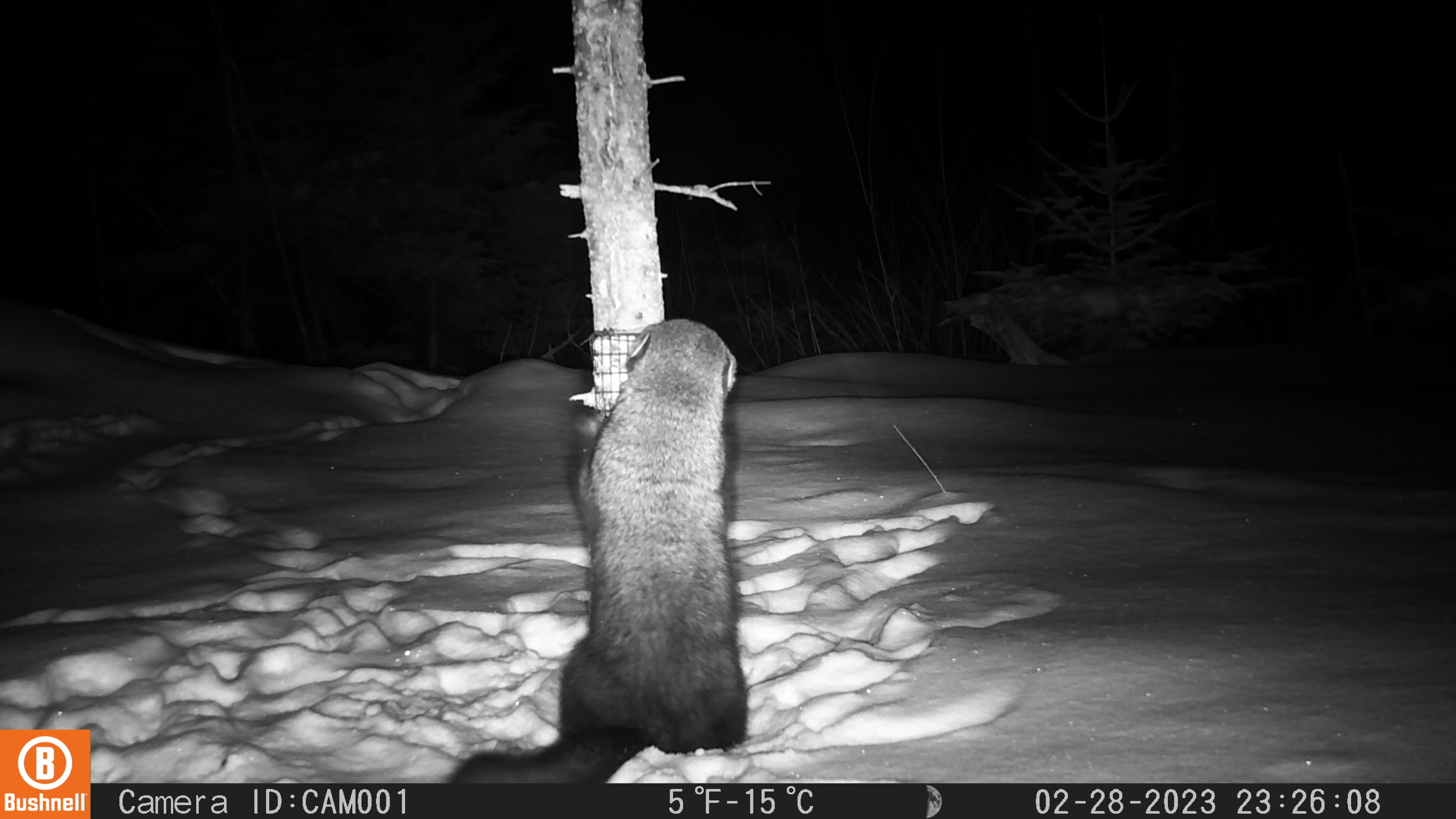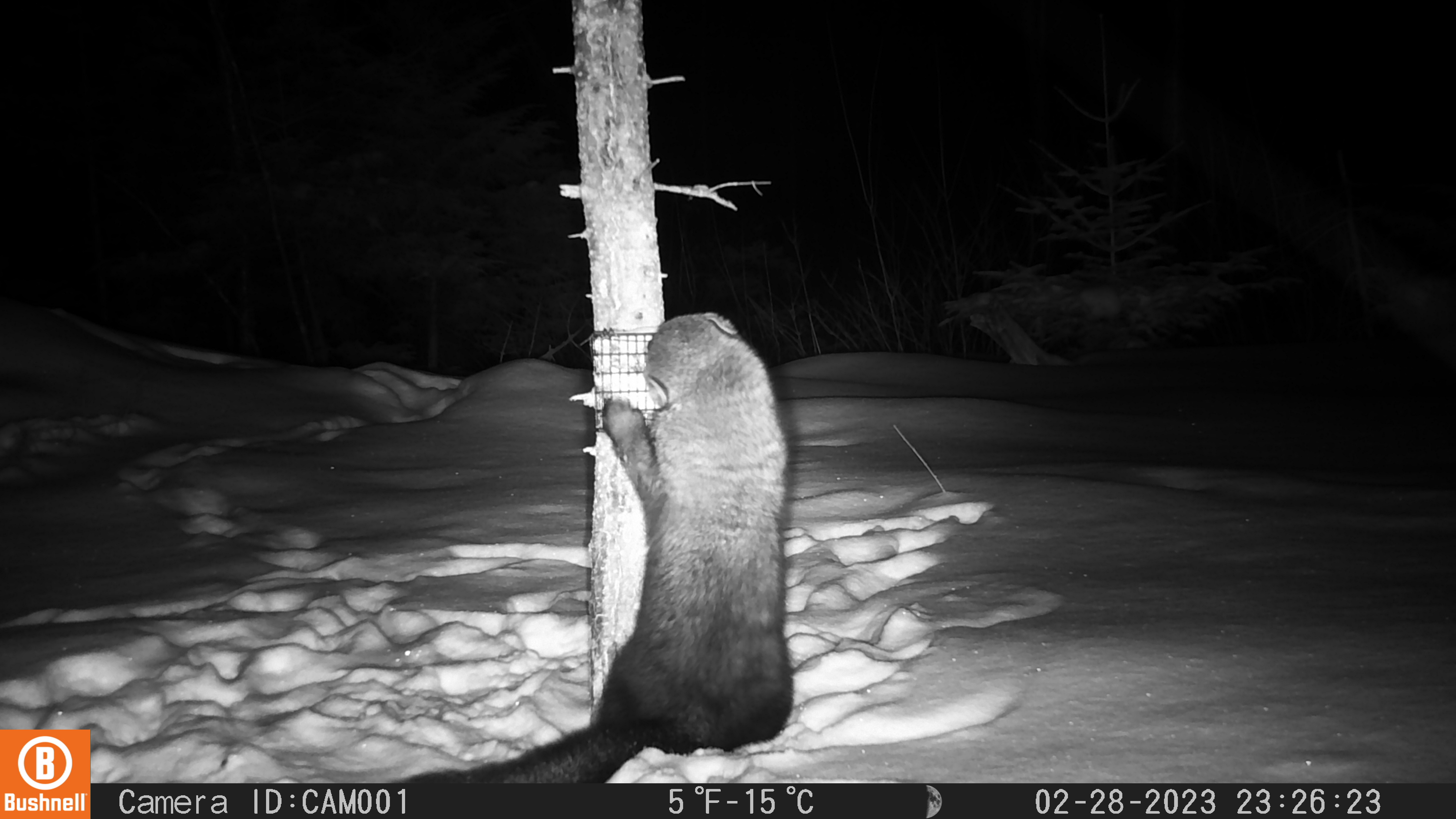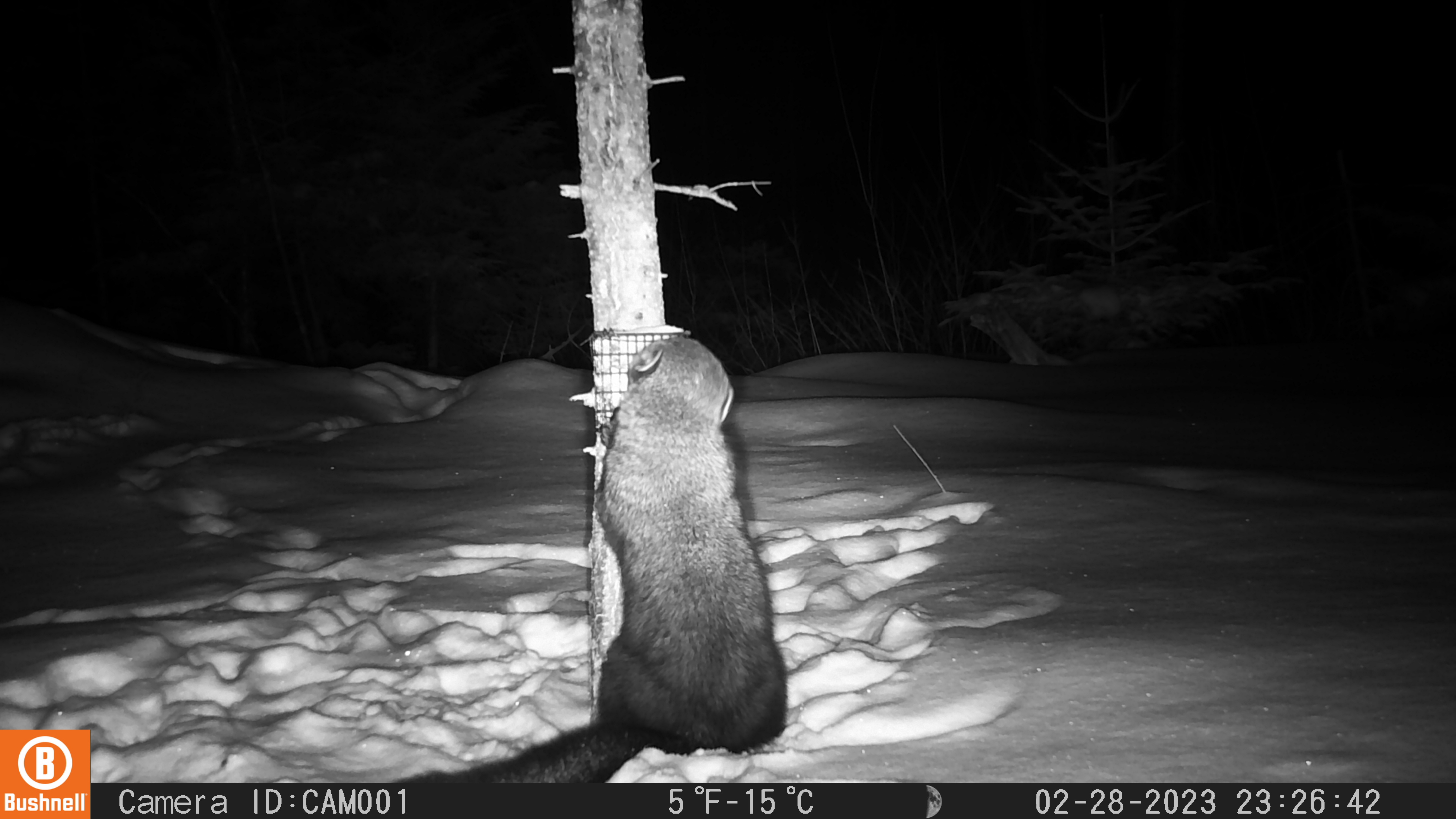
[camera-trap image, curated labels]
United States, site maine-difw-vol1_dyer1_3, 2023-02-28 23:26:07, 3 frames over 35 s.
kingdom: Animalia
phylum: Chordata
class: Mammalia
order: Carnivora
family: Mustelidae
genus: Pekania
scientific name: Pekania pennanti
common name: fisher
Fisher (Pekania pennanti).